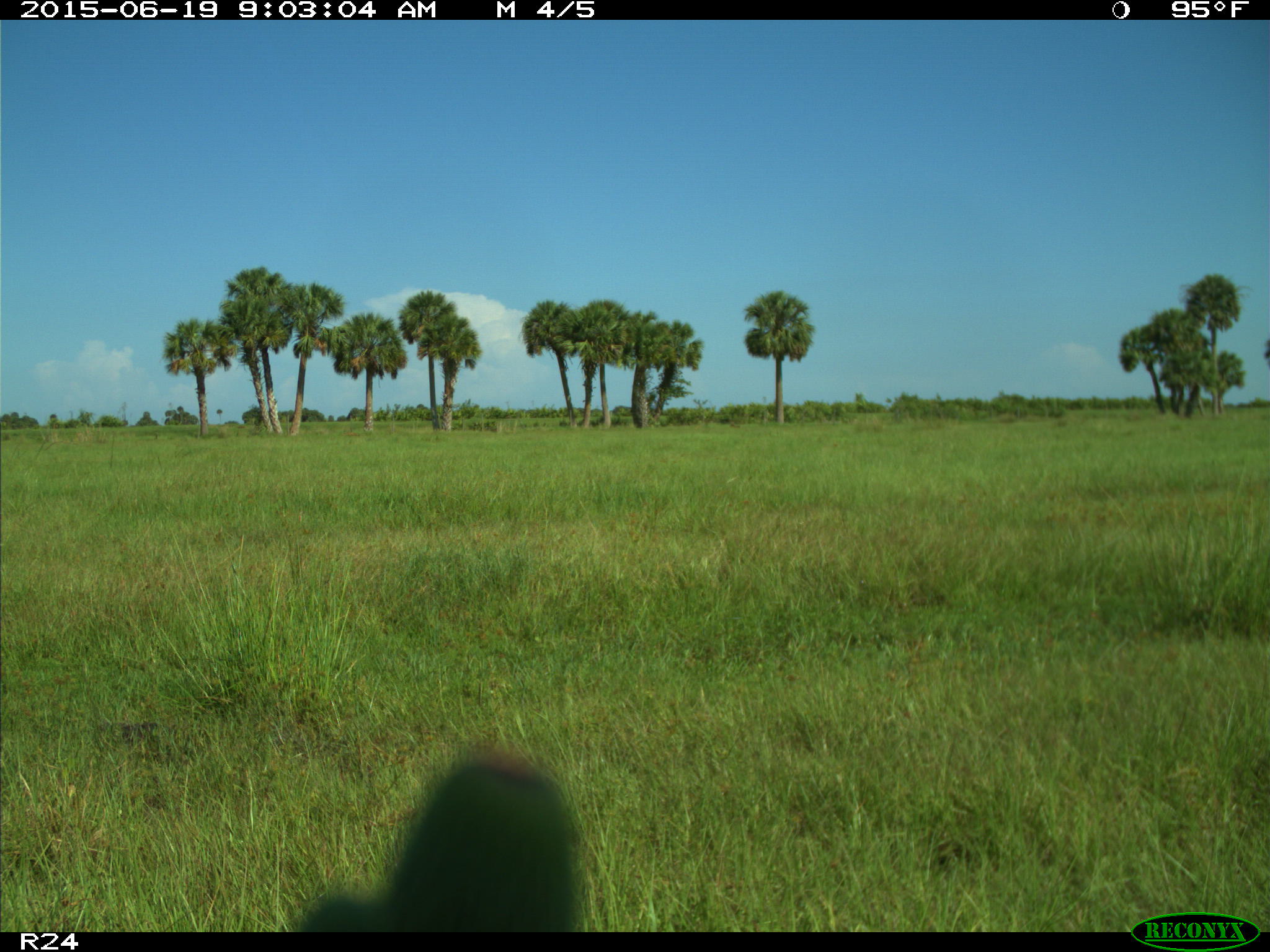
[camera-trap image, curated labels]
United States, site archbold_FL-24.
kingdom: Animalia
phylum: Chordata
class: Mammalia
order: Artiodactyla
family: Bovidae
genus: Bos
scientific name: Bos taurus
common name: domestic cow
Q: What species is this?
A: Bos taurus (domestic cow).